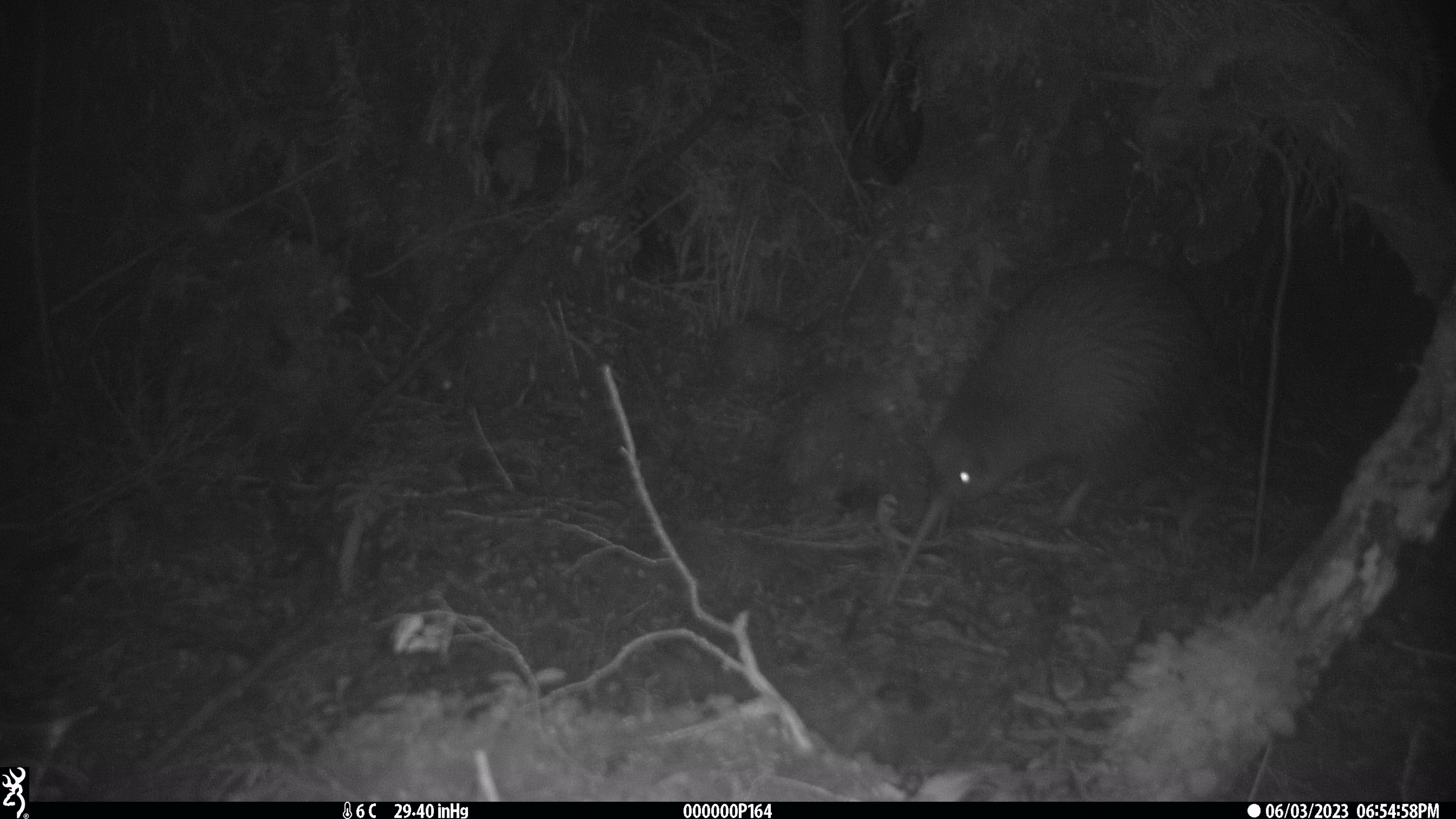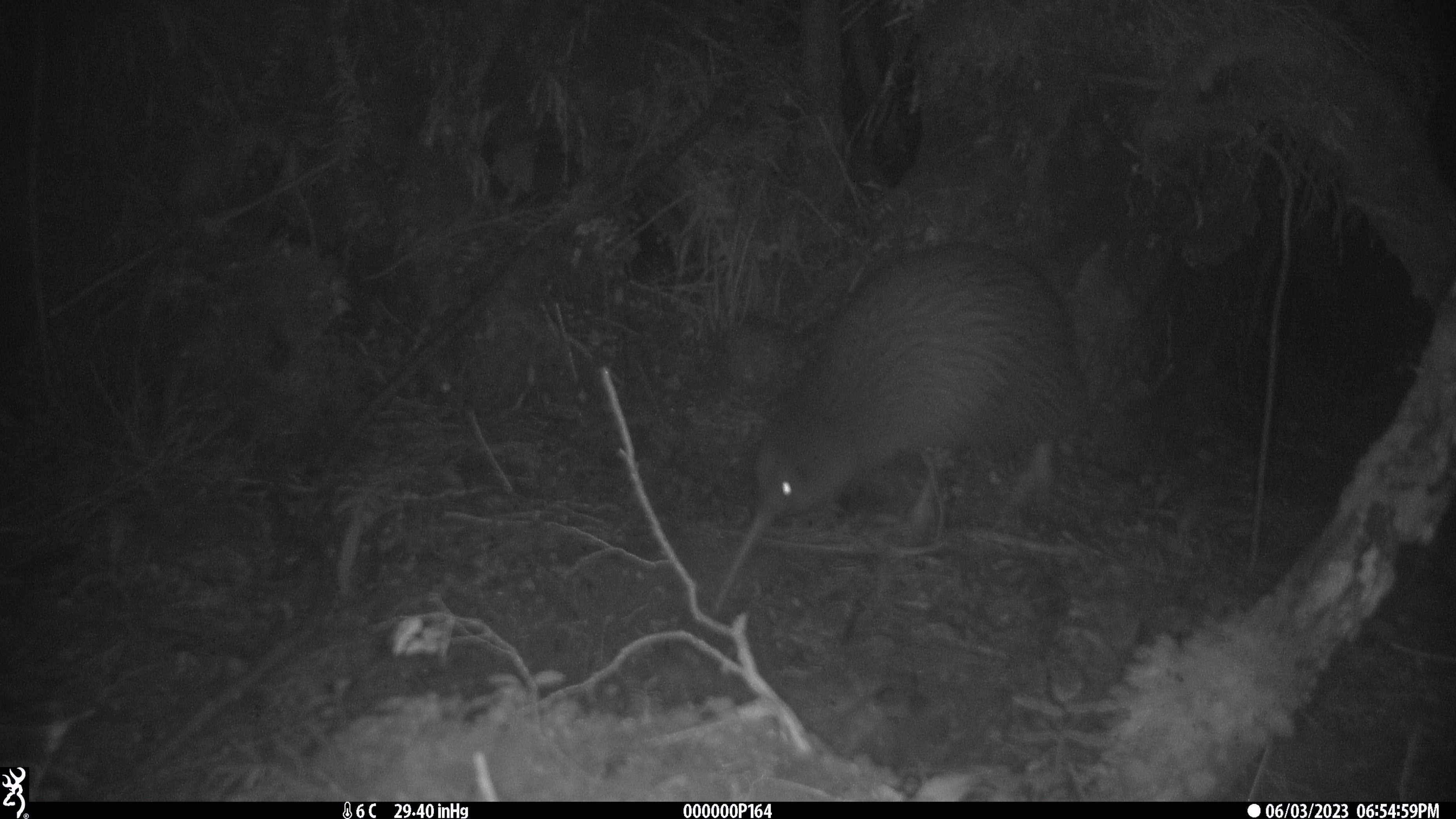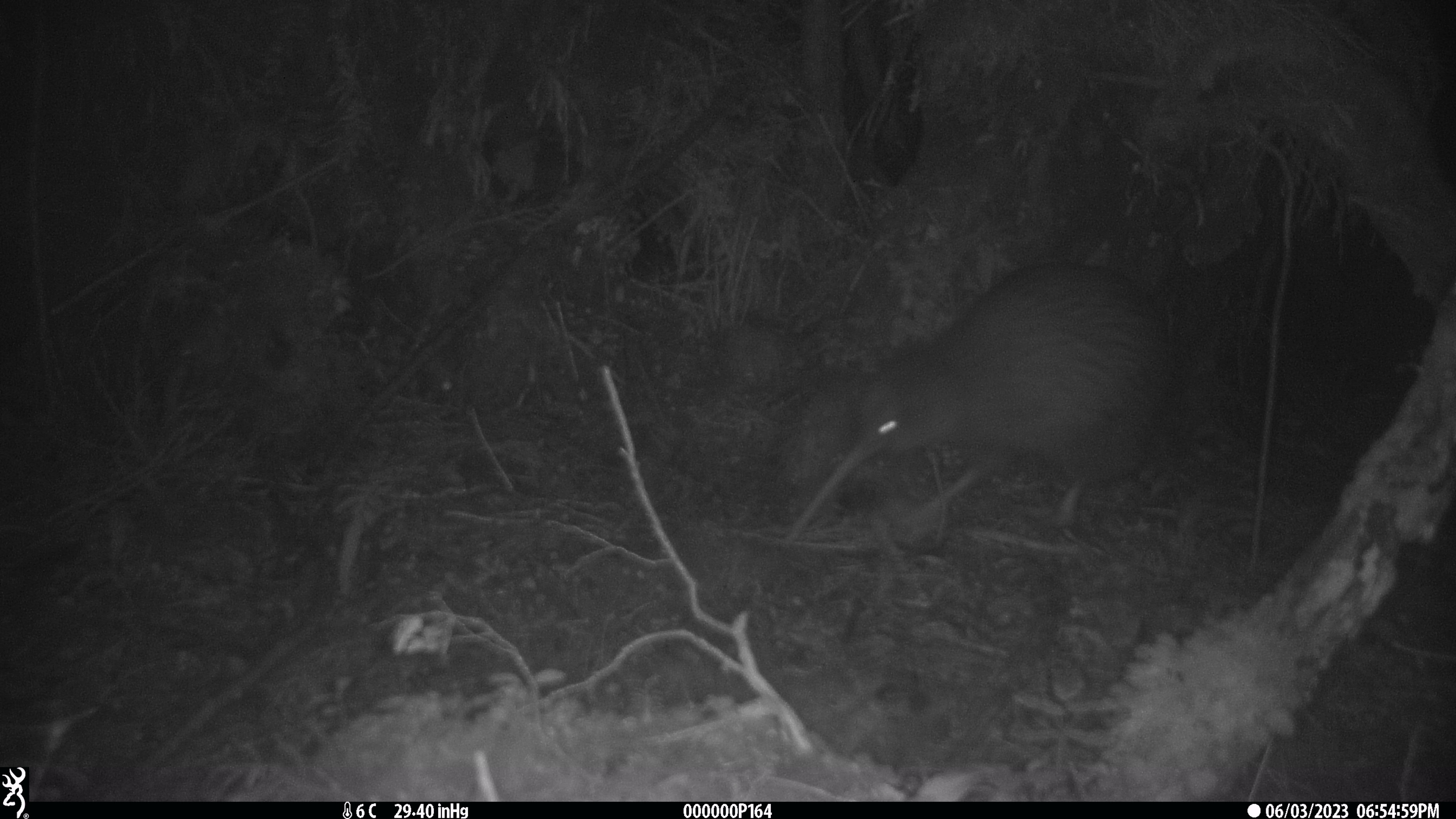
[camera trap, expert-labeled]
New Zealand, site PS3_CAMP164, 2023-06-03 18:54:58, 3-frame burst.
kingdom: Animalia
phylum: Chordata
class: Aves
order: Apterygiformes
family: Apterygidae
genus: Apteryx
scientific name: Apteryx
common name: kiwi